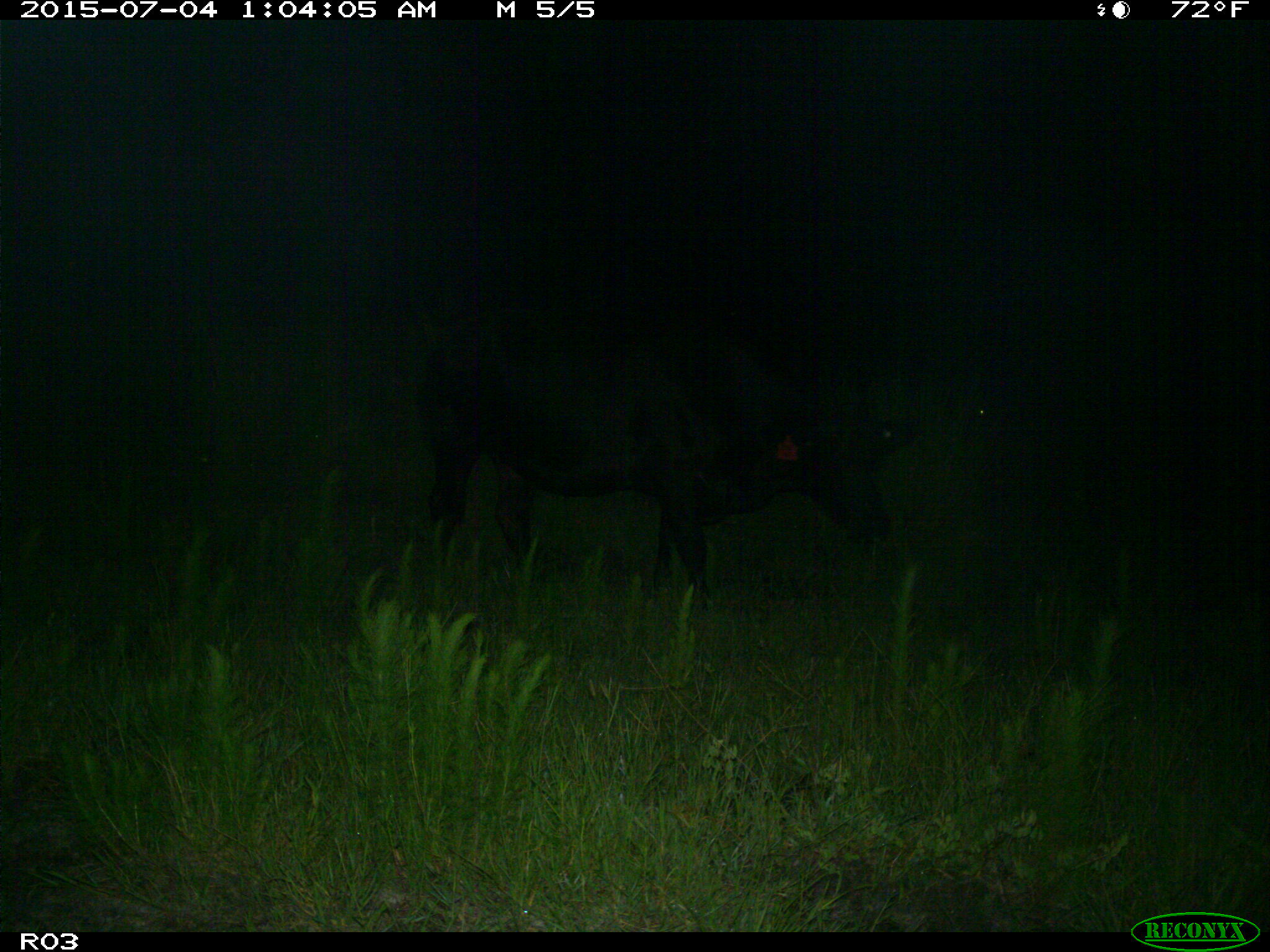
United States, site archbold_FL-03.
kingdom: Animalia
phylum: Chordata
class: Mammalia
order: Artiodactyla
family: Bovidae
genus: Bos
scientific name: Bos taurus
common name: domestic cow